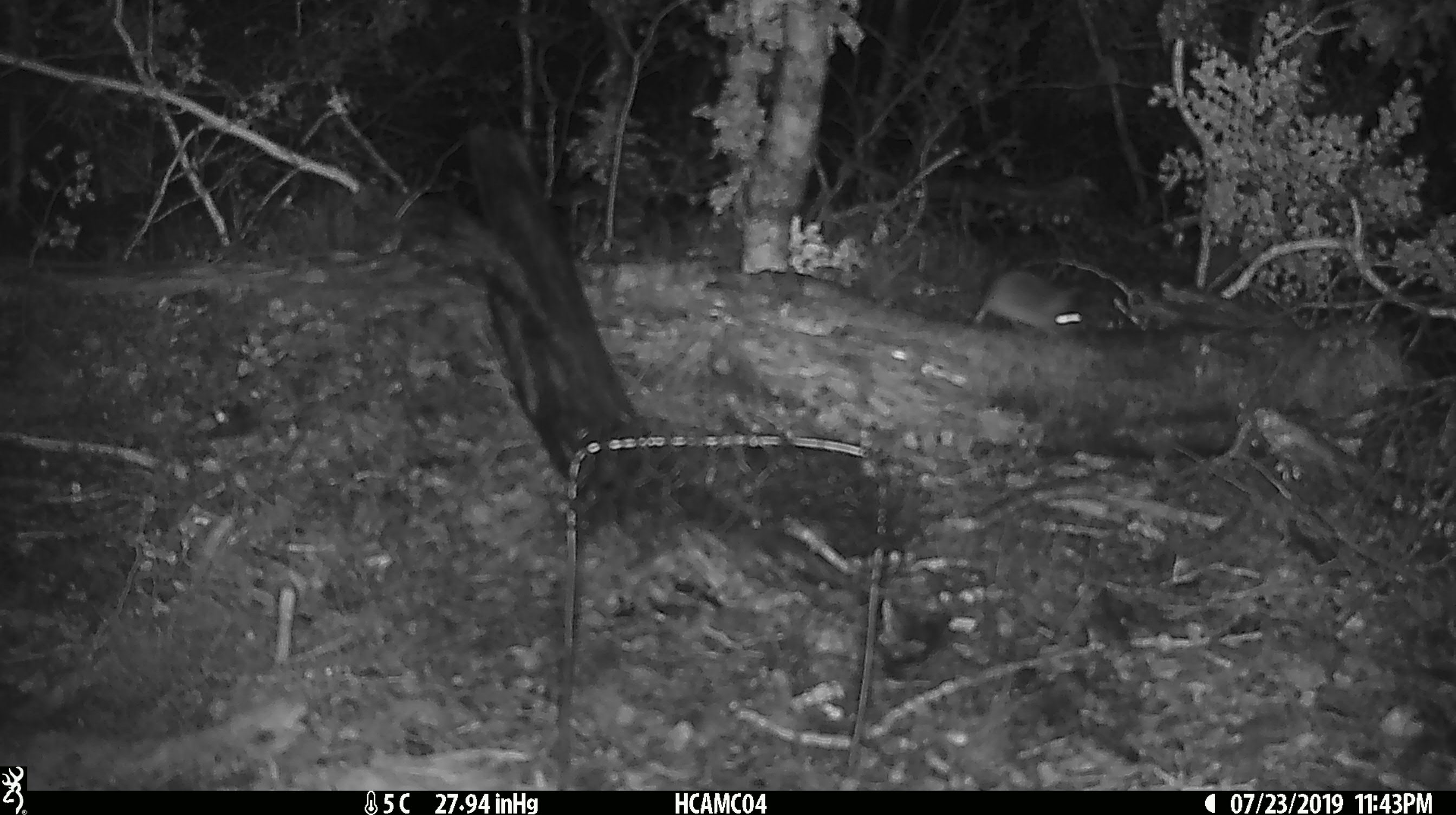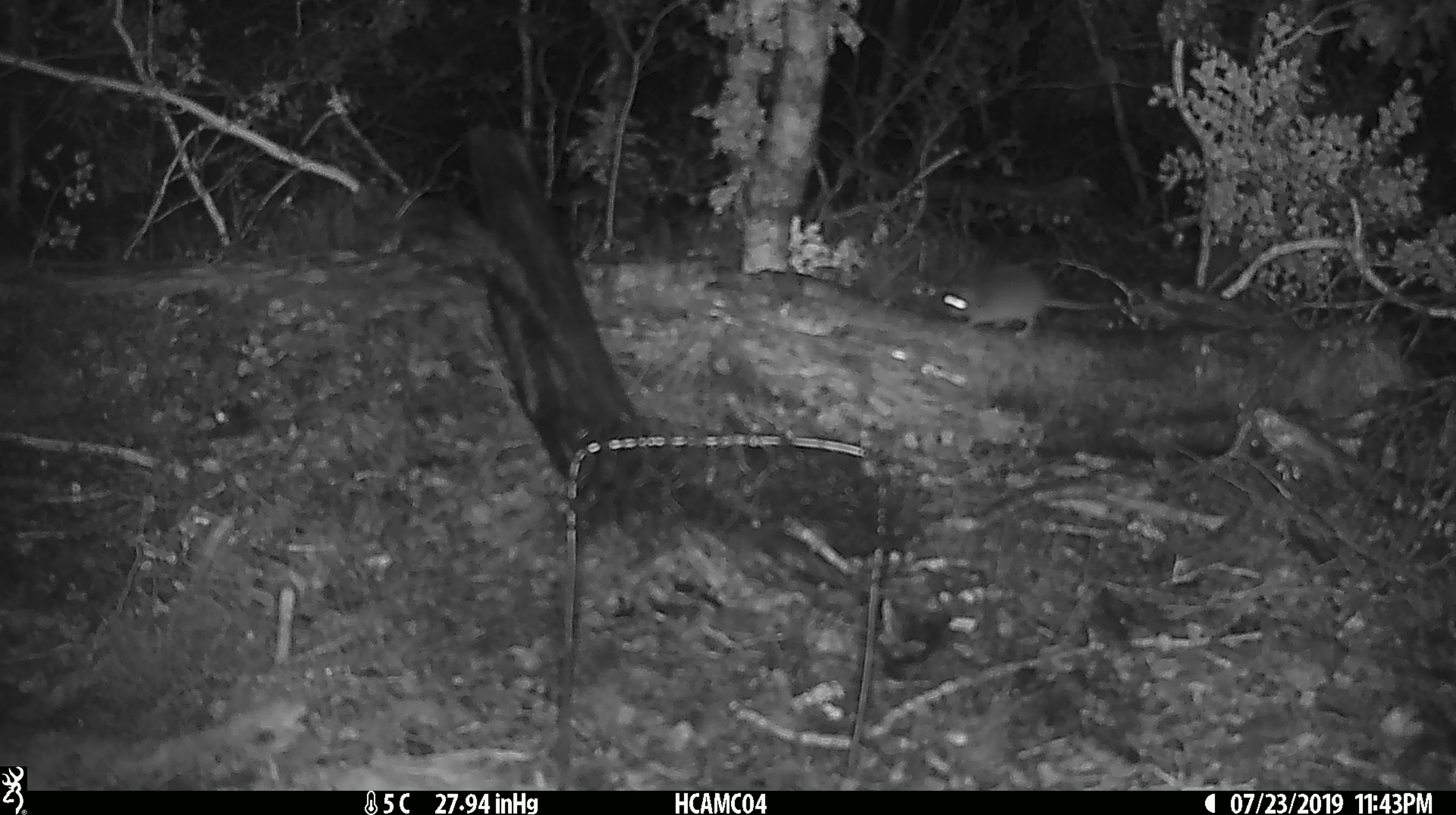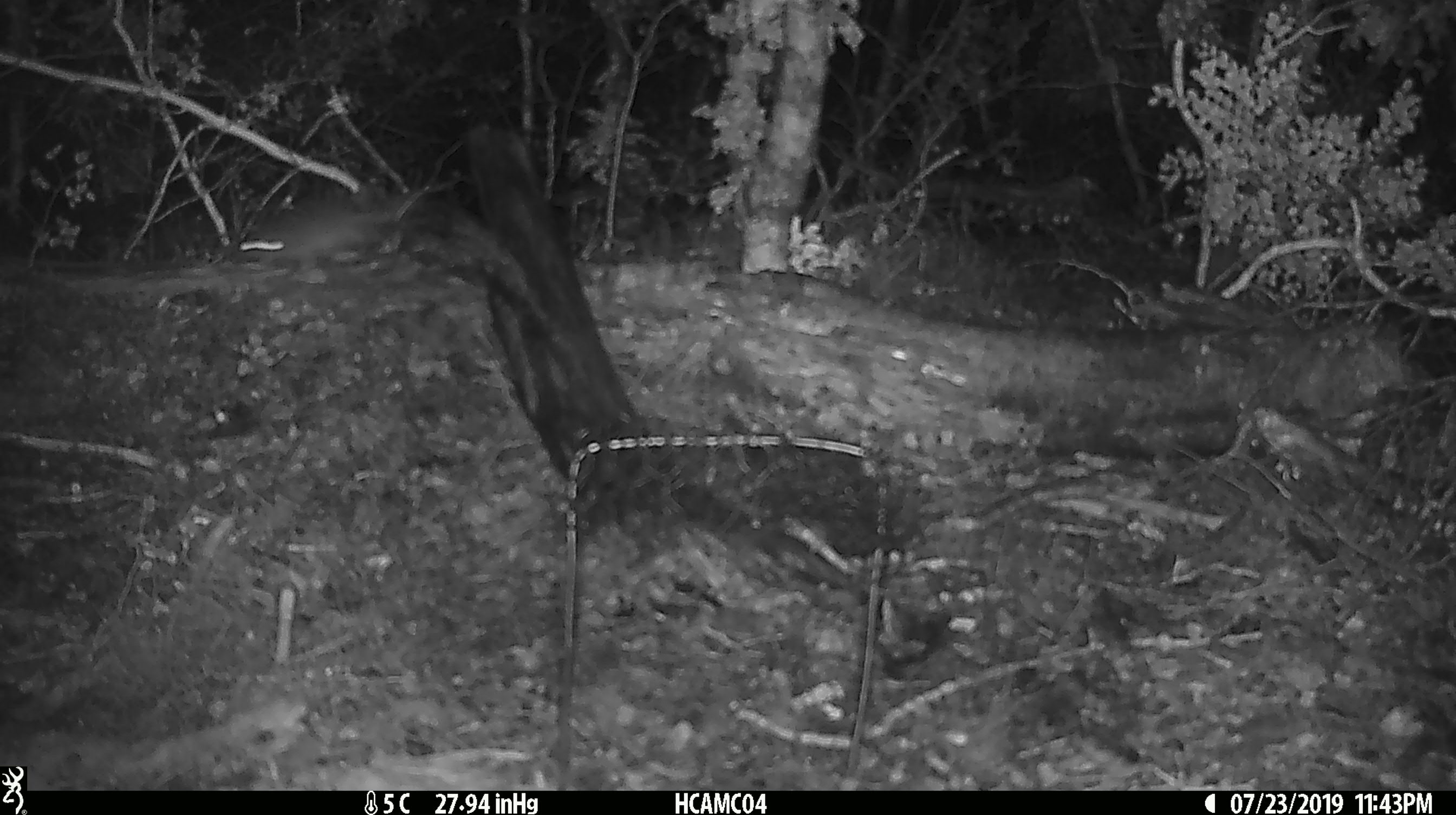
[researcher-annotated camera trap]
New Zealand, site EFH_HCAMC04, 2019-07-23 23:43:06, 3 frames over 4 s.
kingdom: Animalia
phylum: Chordata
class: Mammalia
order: Rodentia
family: Muridae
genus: Mus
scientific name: Mus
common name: mouse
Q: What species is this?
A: Mouse (Mus).